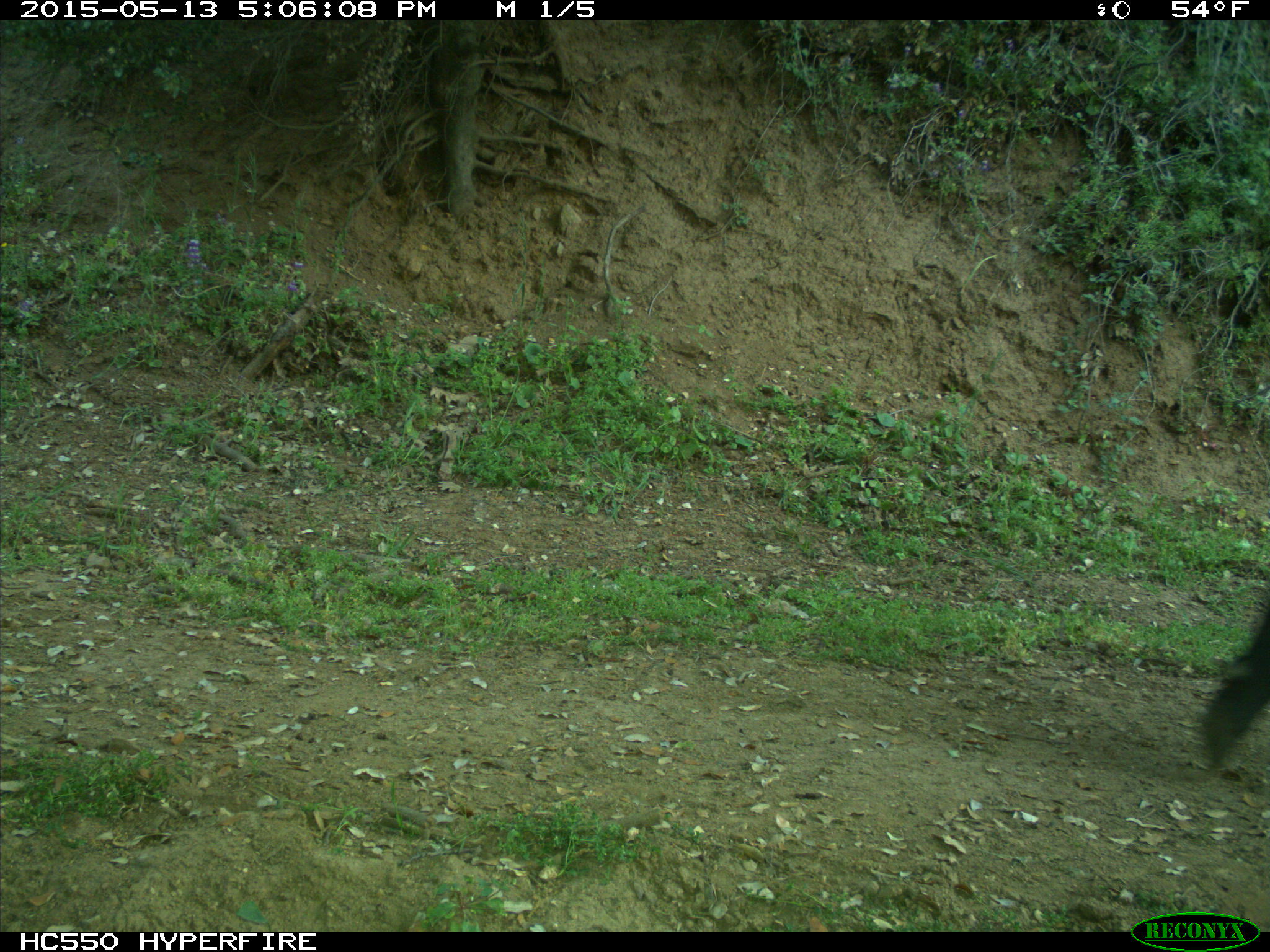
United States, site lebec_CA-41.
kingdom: Animalia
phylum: Chordata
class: Mammalia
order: Artiodactyla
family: Bovidae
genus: Bos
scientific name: Bos taurus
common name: domestic cow